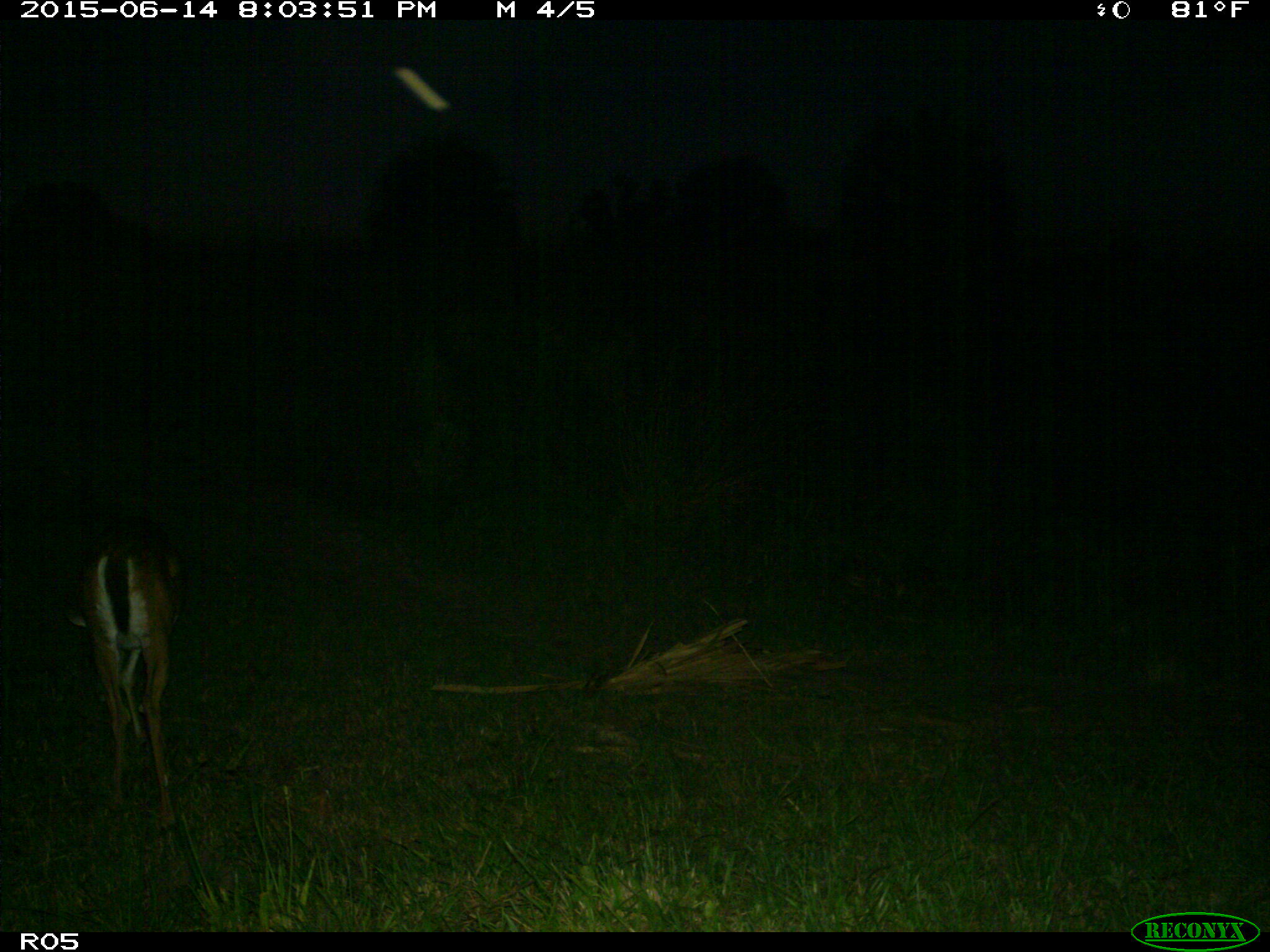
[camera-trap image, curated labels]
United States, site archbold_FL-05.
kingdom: Animalia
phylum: Chordata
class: Mammalia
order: Artiodactyla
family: Cervidae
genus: Odocoileus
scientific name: Odocoileus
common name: deer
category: unidentified deer